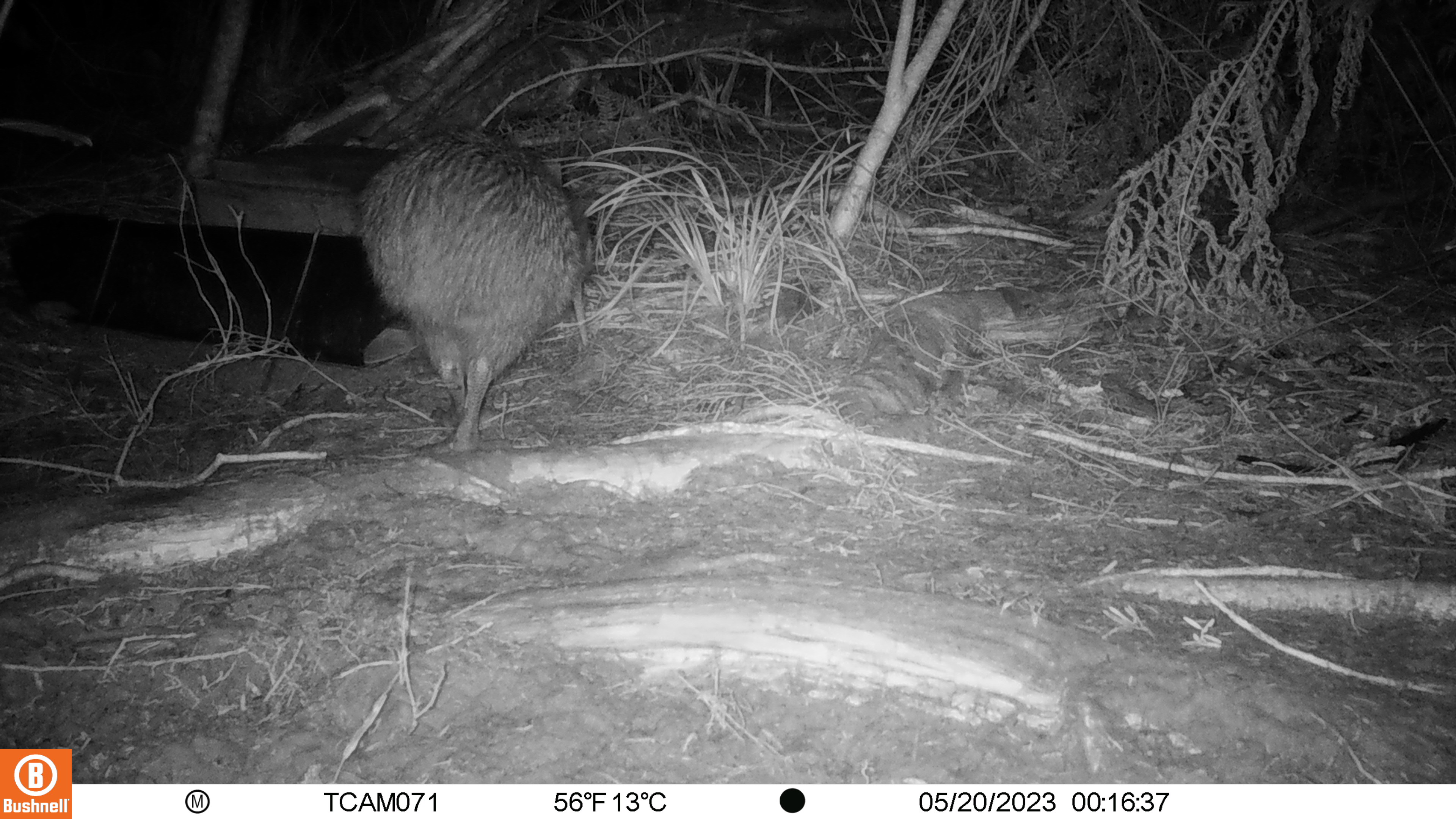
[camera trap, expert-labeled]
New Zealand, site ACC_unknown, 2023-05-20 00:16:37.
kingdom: Animalia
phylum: Chordata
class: Aves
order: Apterygiformes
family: Apterygidae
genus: Apteryx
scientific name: Apteryx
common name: kiwi